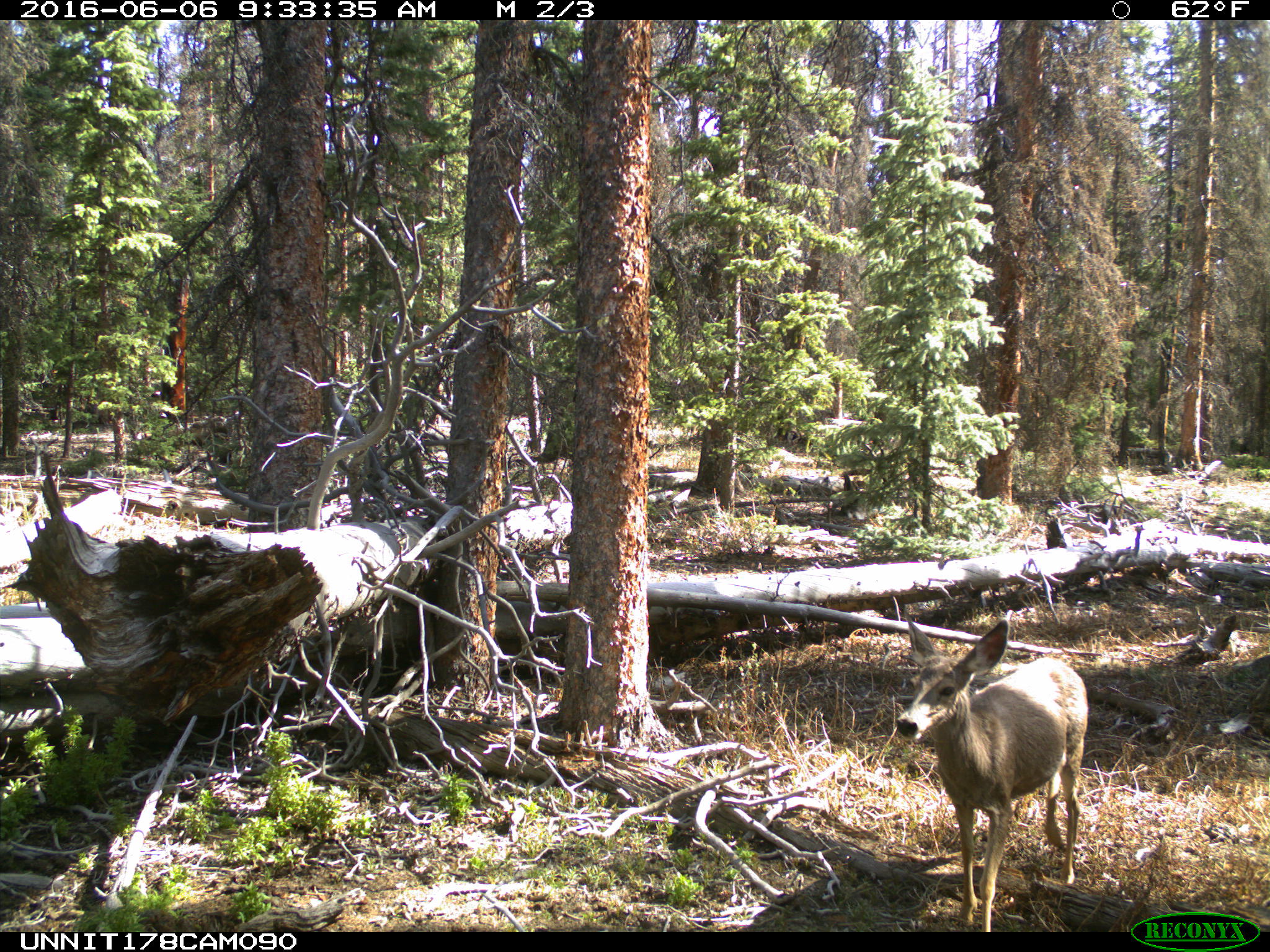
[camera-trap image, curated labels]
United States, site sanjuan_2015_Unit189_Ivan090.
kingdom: Animalia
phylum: Chordata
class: Mammalia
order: Artiodactyla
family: Cervidae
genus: Odocoileus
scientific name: Odocoileus hemionus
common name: mule deer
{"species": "Odocoileus hemionus (mule deer)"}